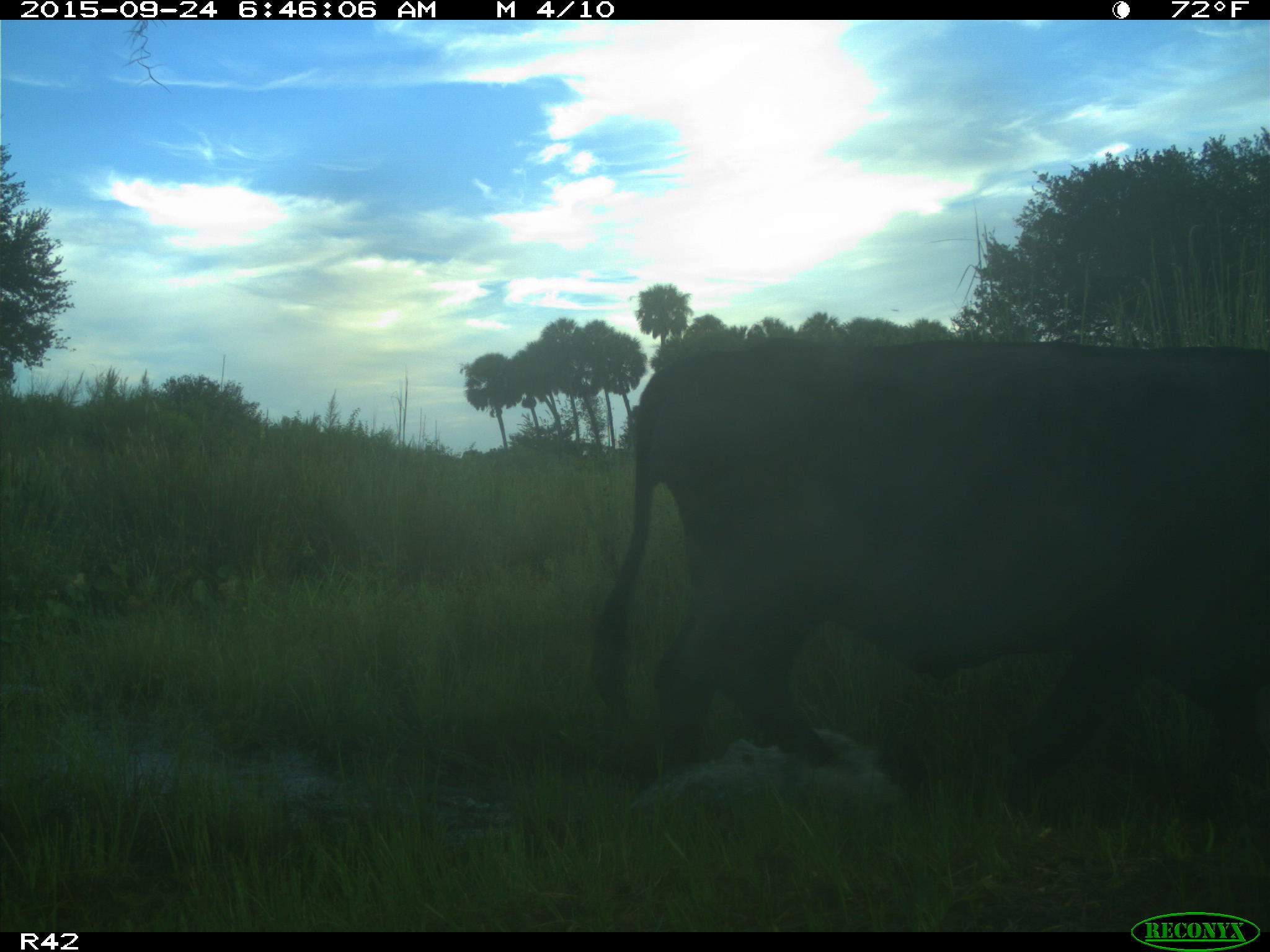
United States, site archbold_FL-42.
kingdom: Animalia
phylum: Chordata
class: Mammalia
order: Artiodactyla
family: Bovidae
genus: Bos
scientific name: Bos taurus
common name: domestic cow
Bos taurus (domestic cow).